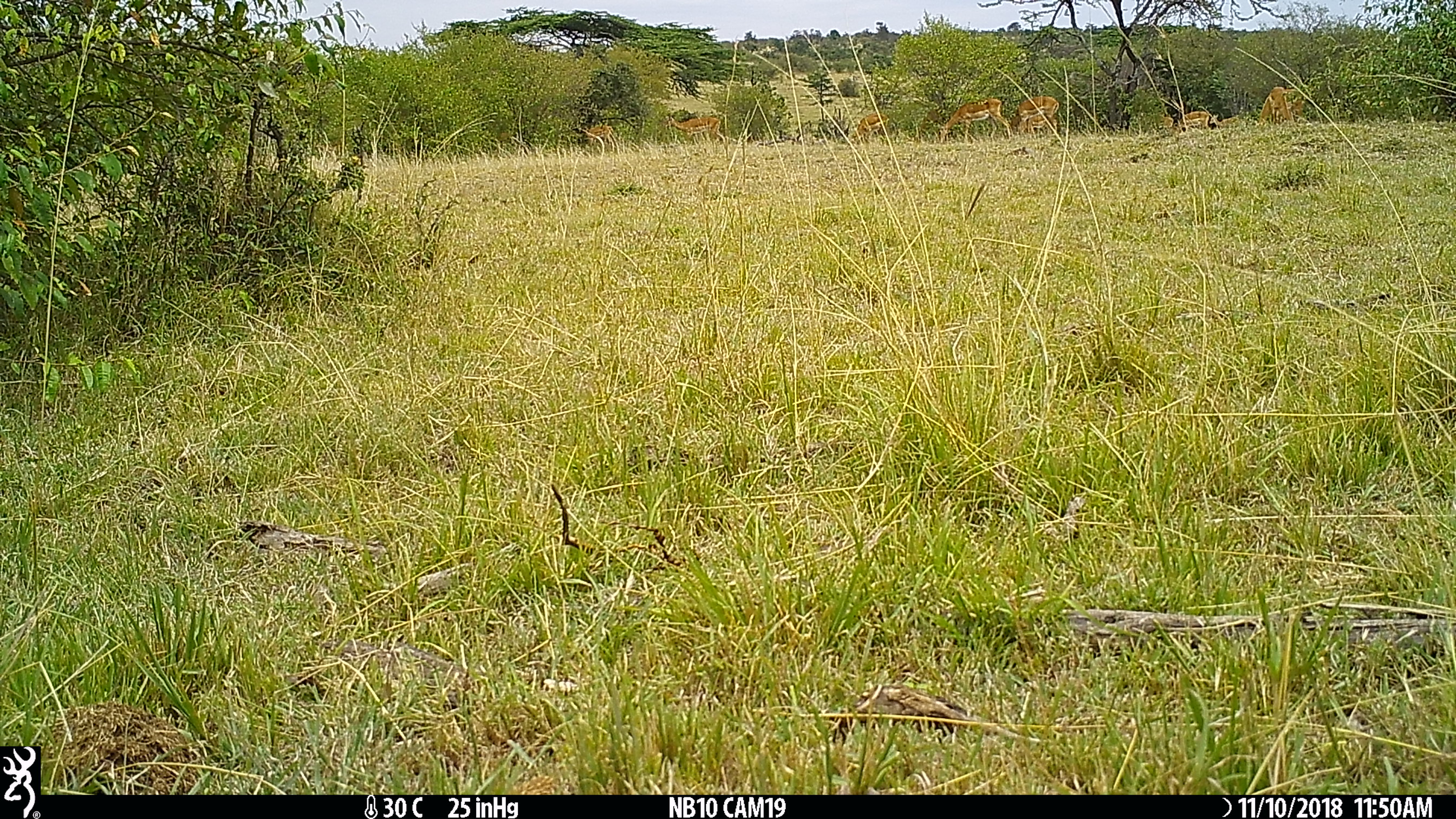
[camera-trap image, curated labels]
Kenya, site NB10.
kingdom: Animalia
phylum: Chordata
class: Mammalia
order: Artiodactyla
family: Bovidae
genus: Aepyceros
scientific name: Aepyceros melampus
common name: impala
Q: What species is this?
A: Impala (Aepyceros melampus).